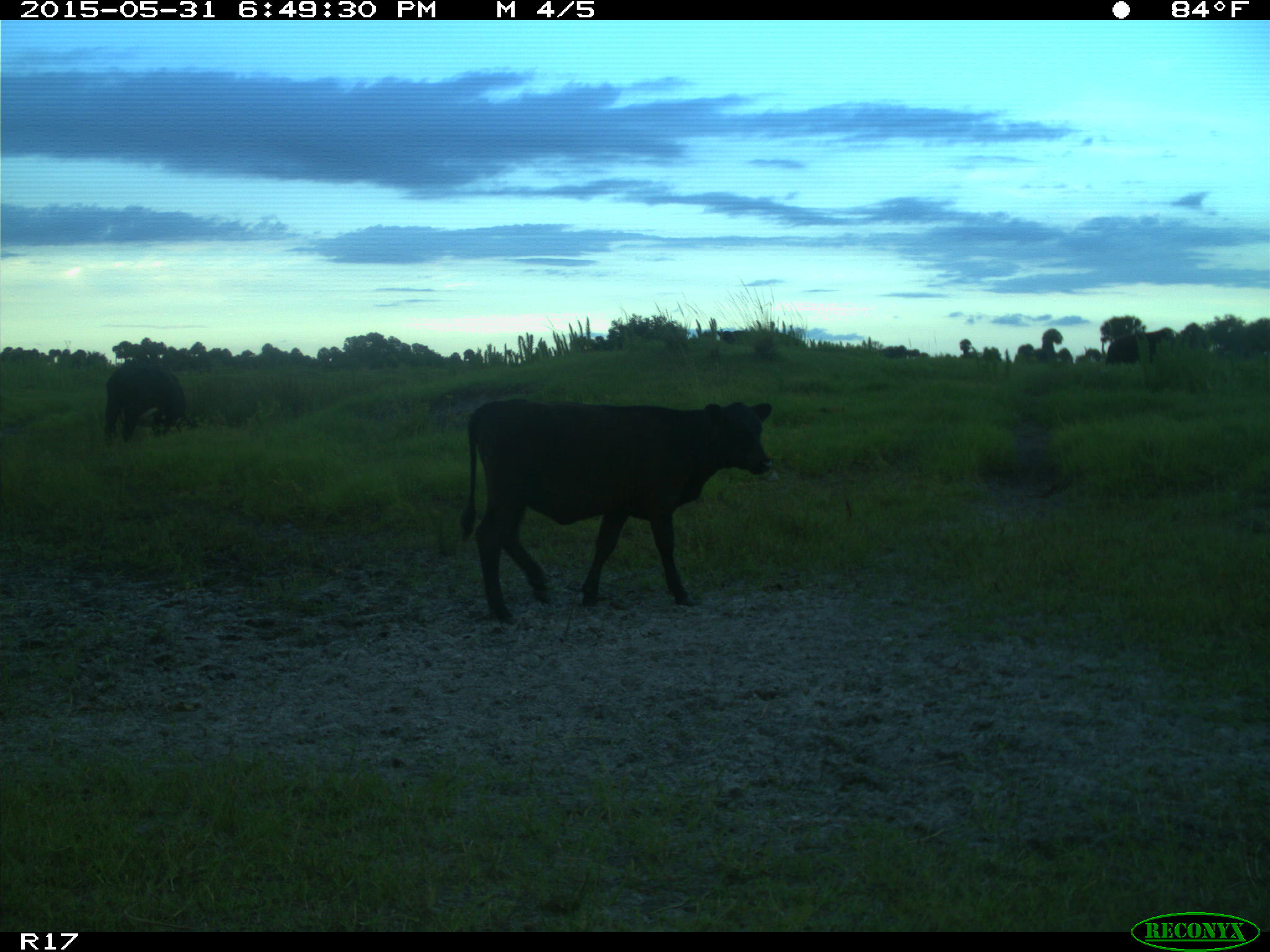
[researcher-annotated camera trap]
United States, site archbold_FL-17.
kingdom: Animalia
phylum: Chordata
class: Mammalia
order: Artiodactyla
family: Bovidae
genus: Bos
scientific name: Bos taurus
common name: domestic cow